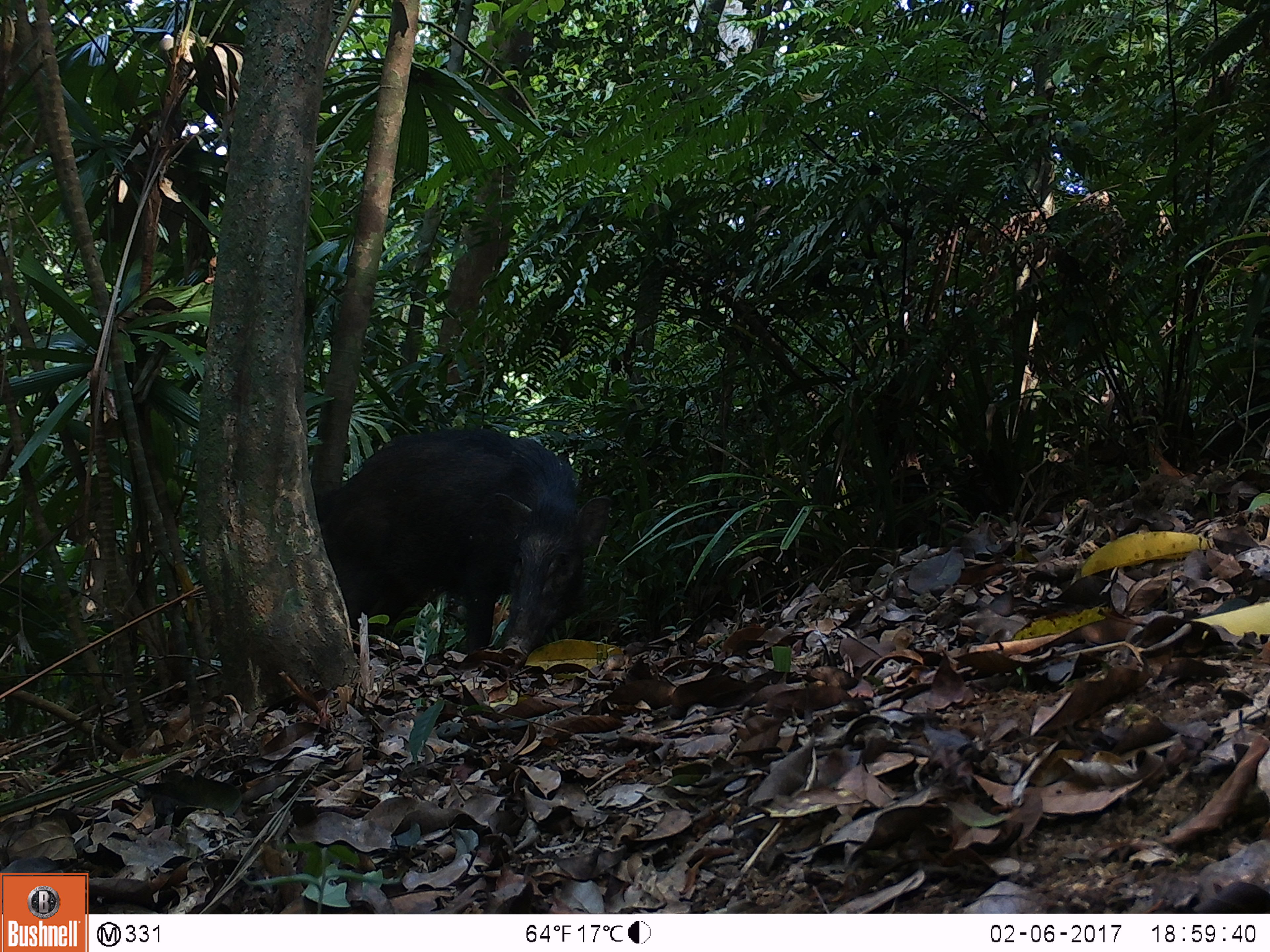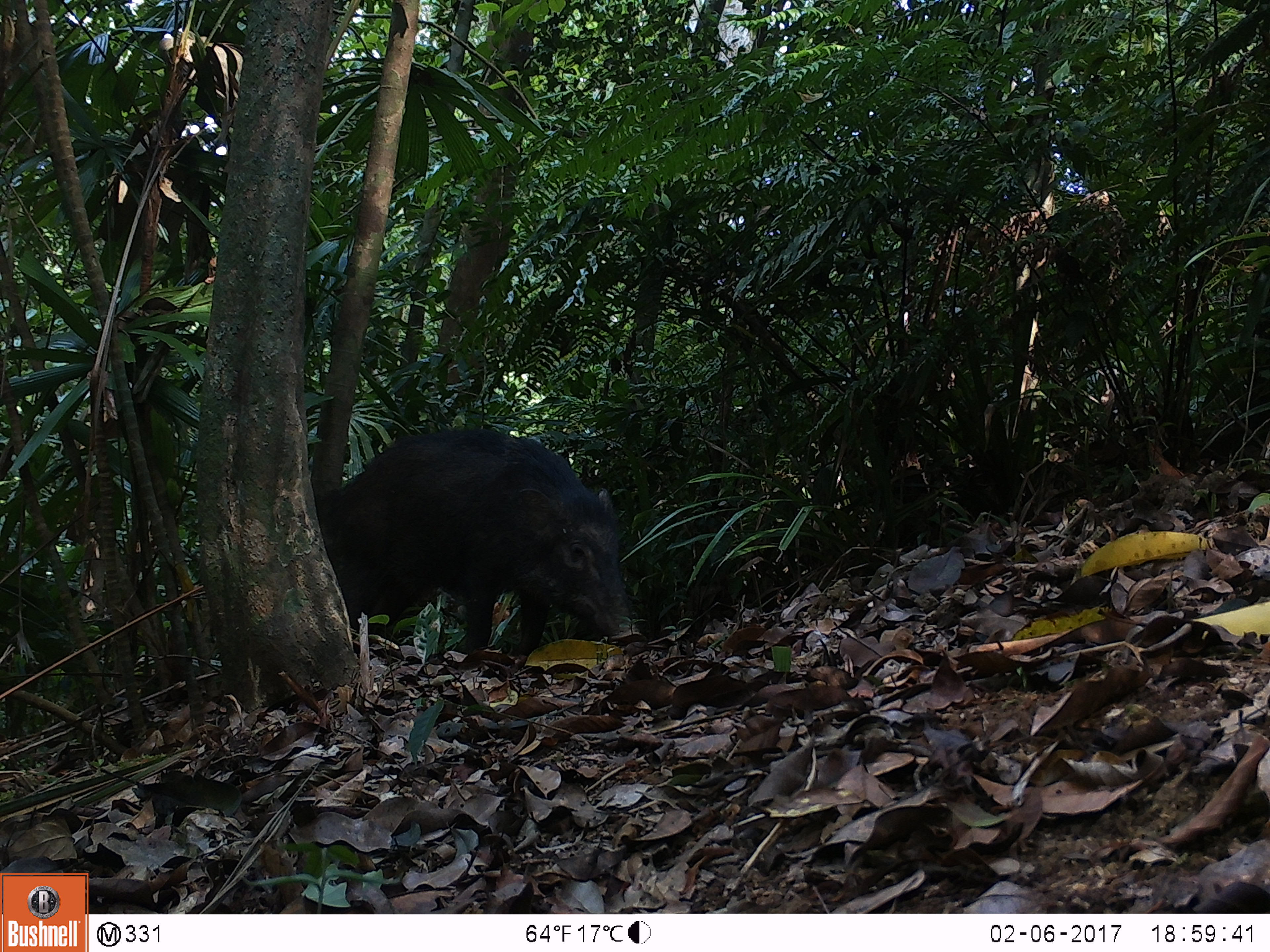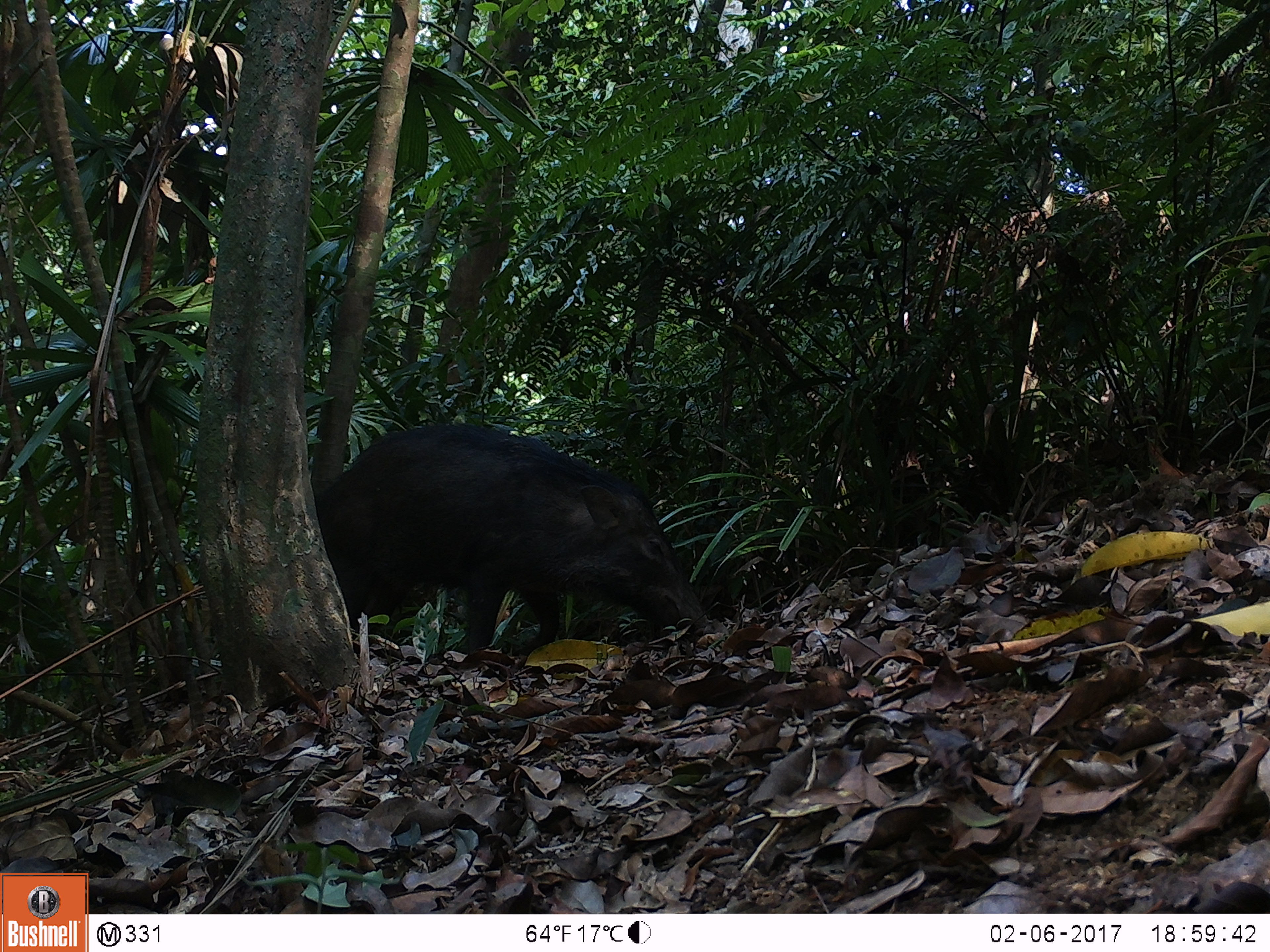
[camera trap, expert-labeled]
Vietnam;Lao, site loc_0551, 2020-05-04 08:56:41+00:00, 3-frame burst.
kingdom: Animalia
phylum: Chordata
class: Mammalia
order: Artiodactyla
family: Suidae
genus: Sus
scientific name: Sus scrofa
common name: eurasian wild pig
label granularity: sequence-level